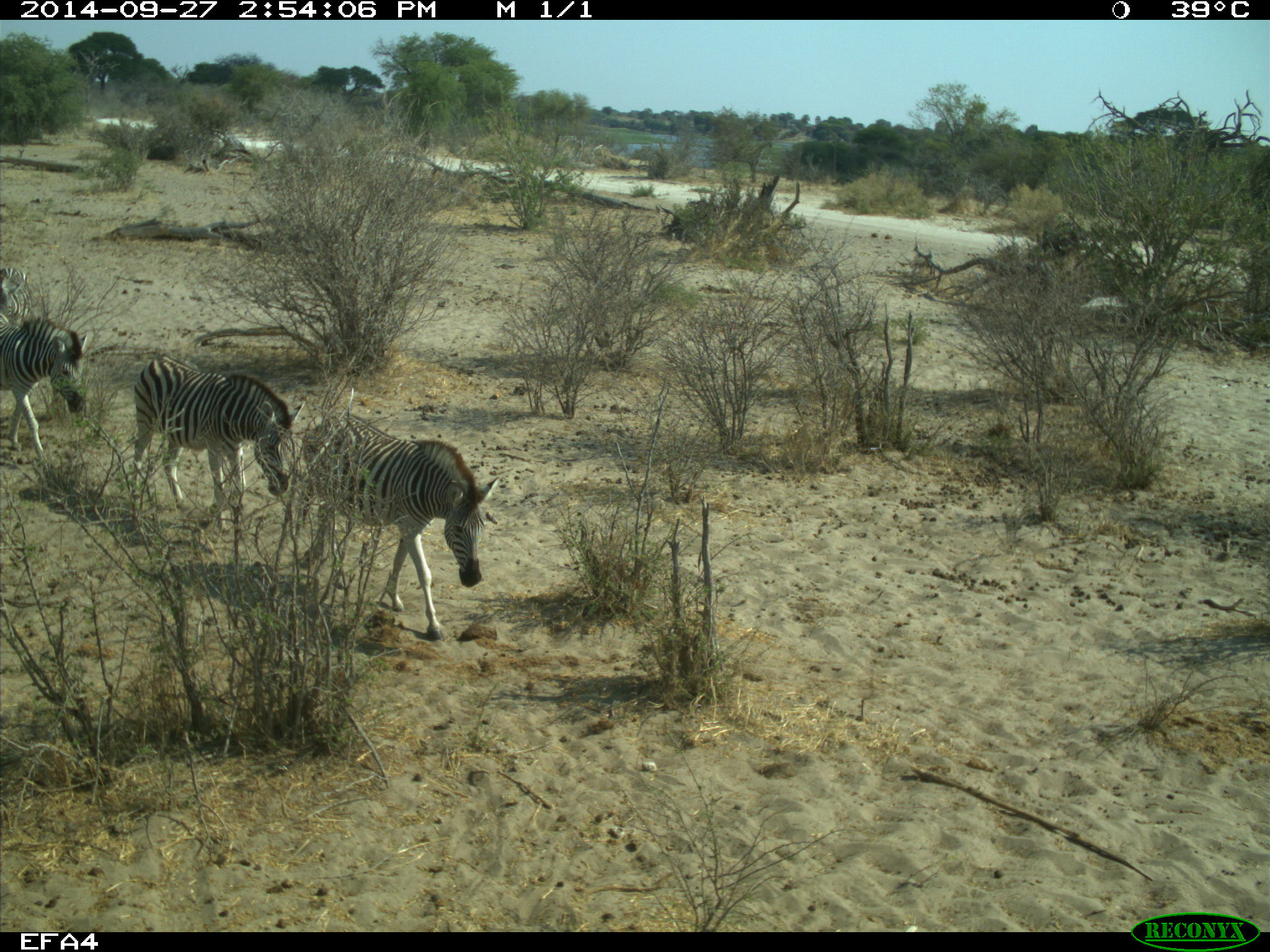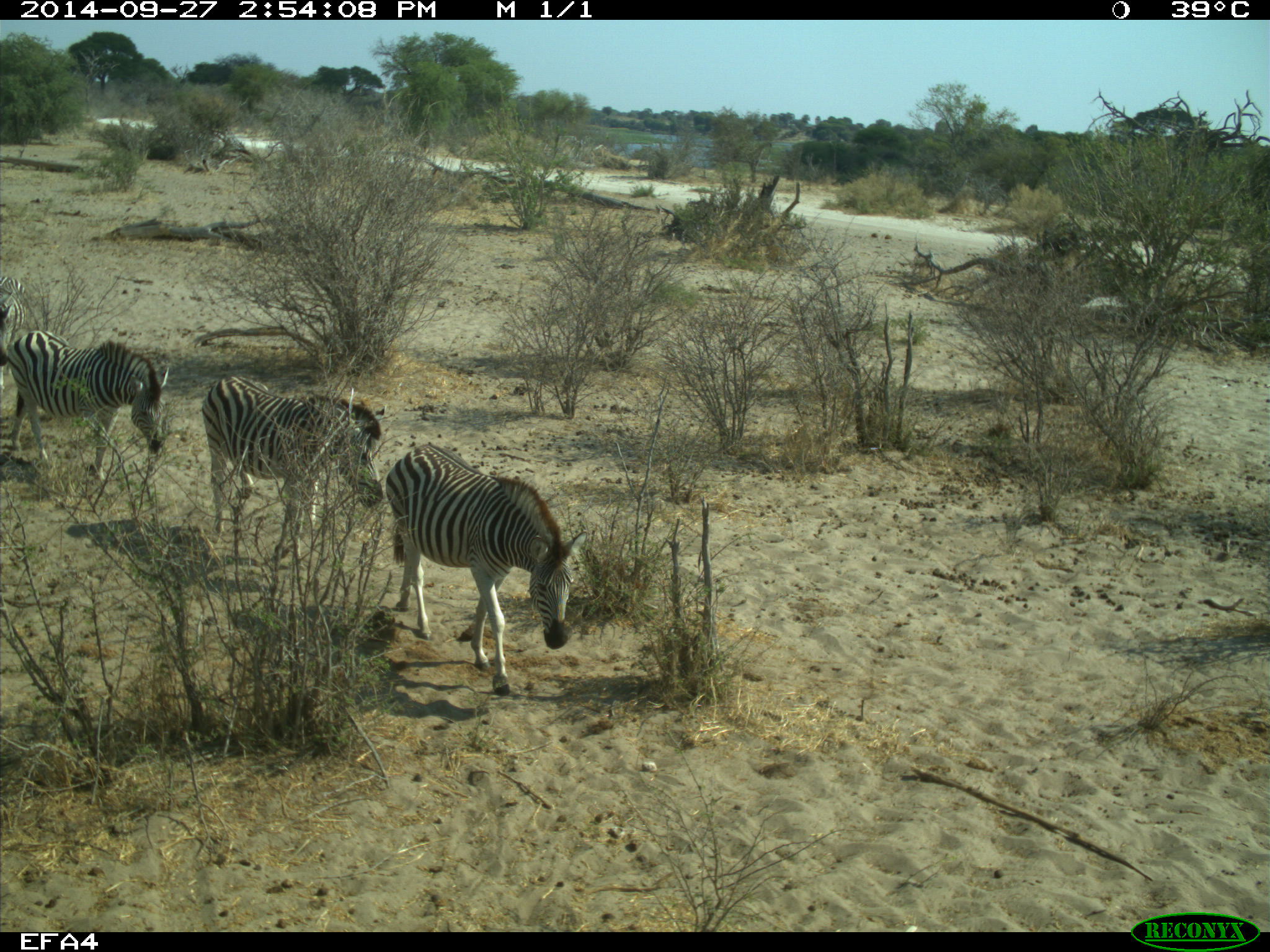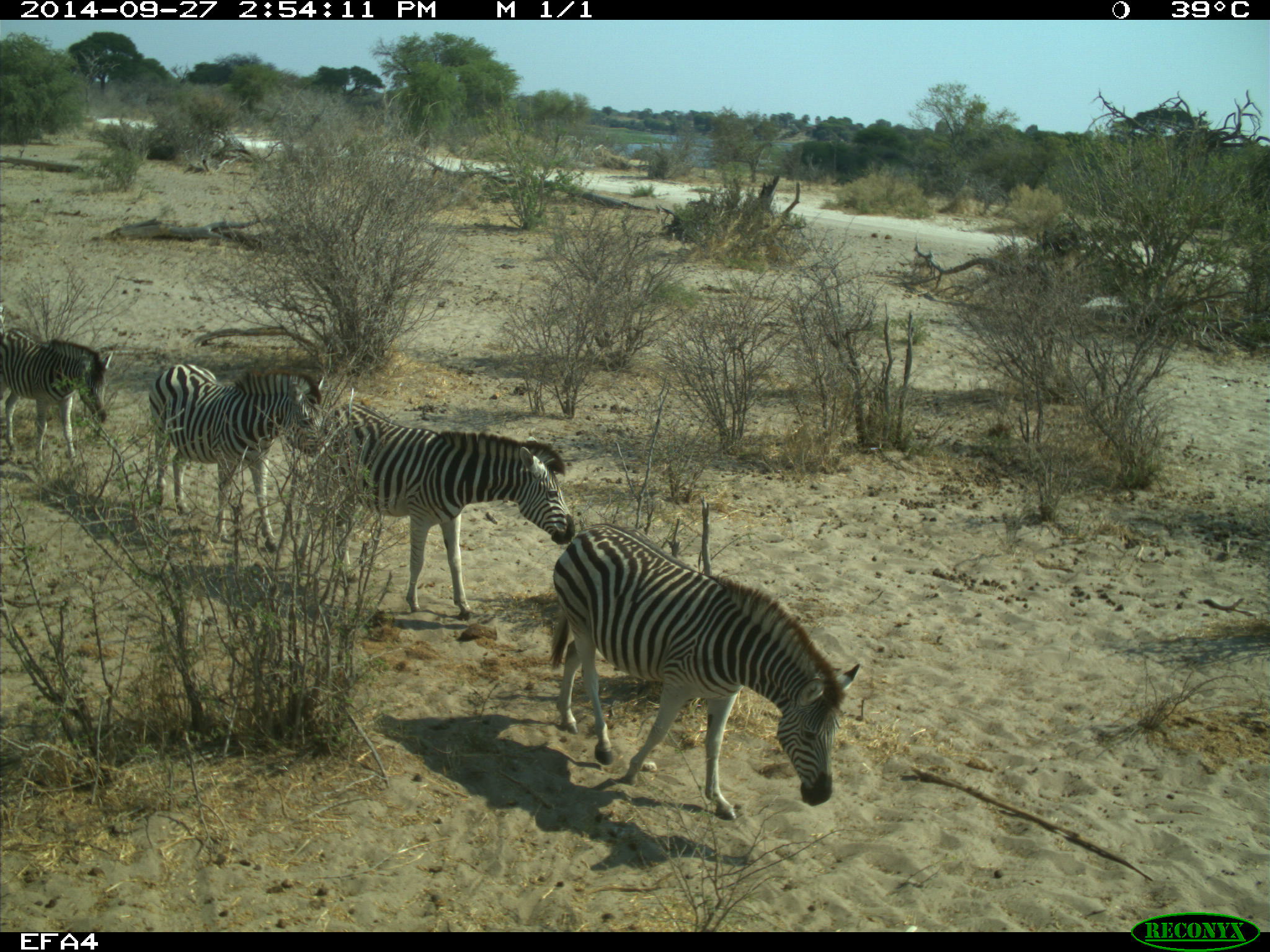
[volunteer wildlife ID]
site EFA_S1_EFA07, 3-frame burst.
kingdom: Animalia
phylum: Chordata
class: Mammalia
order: Perissodactyla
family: Equidae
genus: Equus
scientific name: Equus quagga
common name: plains zebra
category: zebraplains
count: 5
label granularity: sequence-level